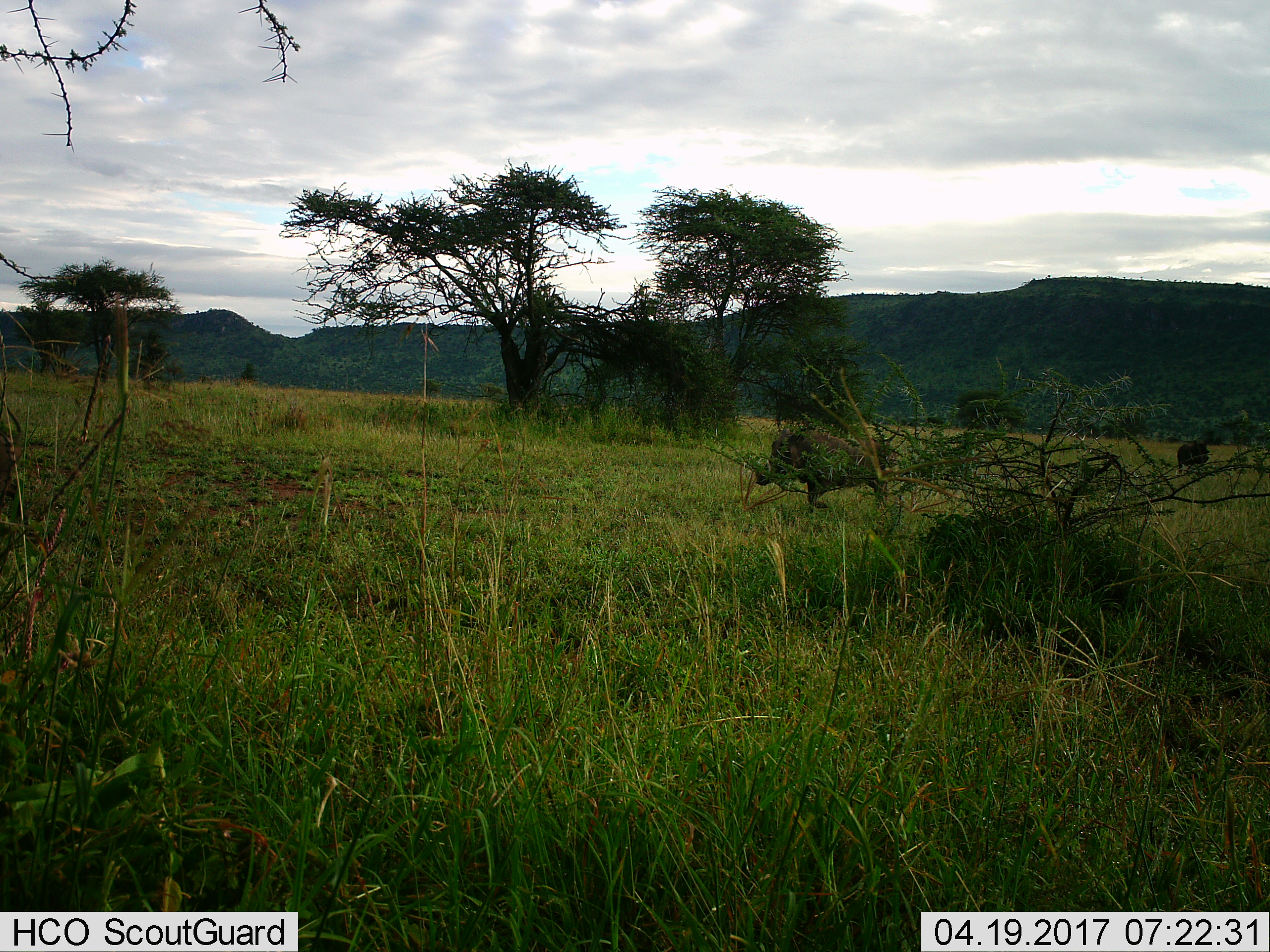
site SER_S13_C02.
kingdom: Animalia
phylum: Chordata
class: Mammalia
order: Artiodactyla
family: Suidae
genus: Phacochoerus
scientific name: Phacochoerus africanus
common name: warthog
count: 2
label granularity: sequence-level